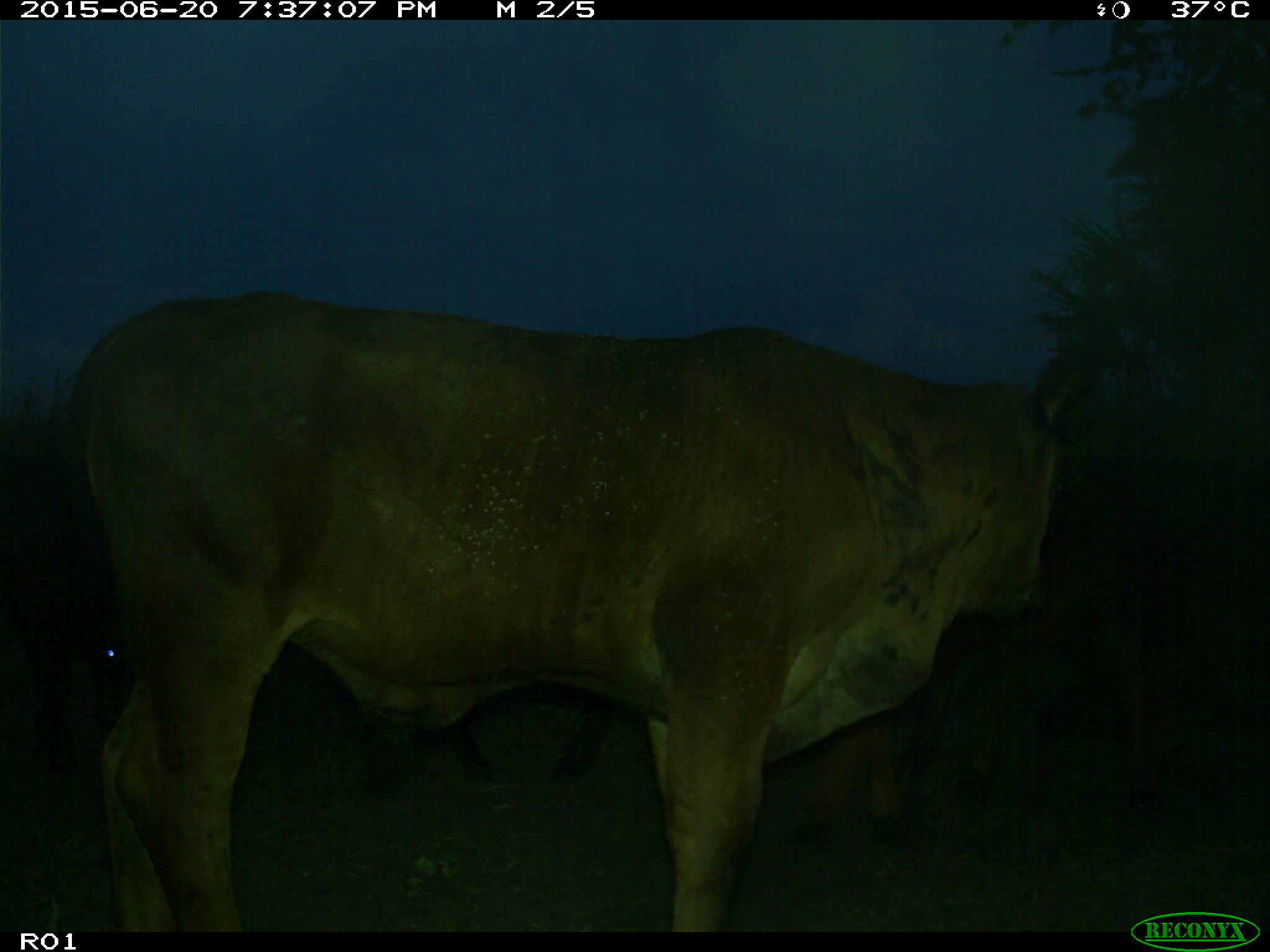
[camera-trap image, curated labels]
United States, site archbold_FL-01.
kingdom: Animalia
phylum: Chordata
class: Mammalia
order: Artiodactyla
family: Bovidae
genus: Bos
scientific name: Bos taurus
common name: domestic cow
Bos taurus (domestic cow).